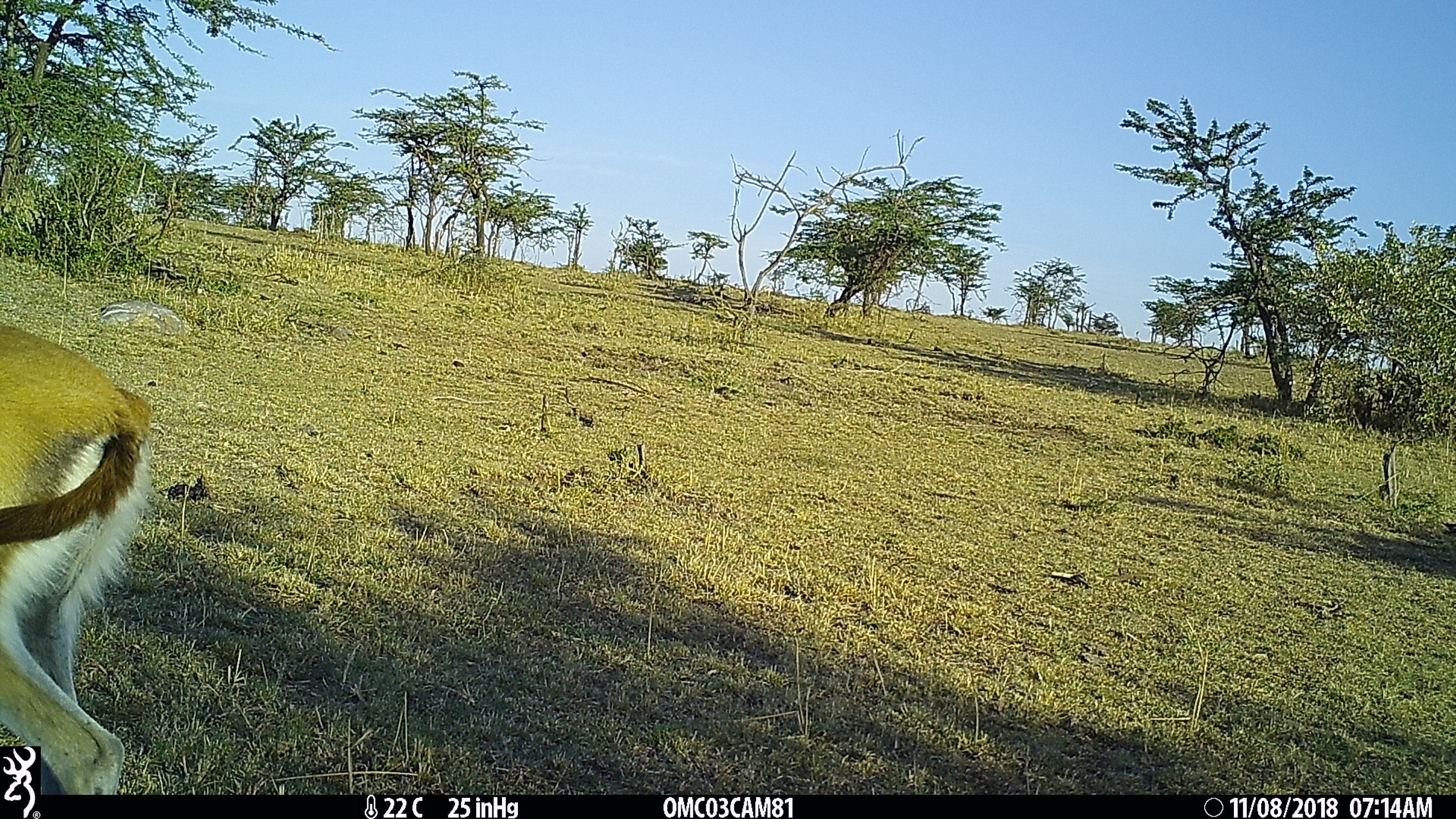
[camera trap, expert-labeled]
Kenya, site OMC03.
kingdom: Animalia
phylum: Chordata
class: Mammalia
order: Artiodactyla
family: Bovidae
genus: Eudorcas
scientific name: Eudorcas thomsonii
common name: thomon's gazelle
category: gazelle thomsons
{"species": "gazelle thomsons (thomon's gazelle) (Eudorcas thomsonii)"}